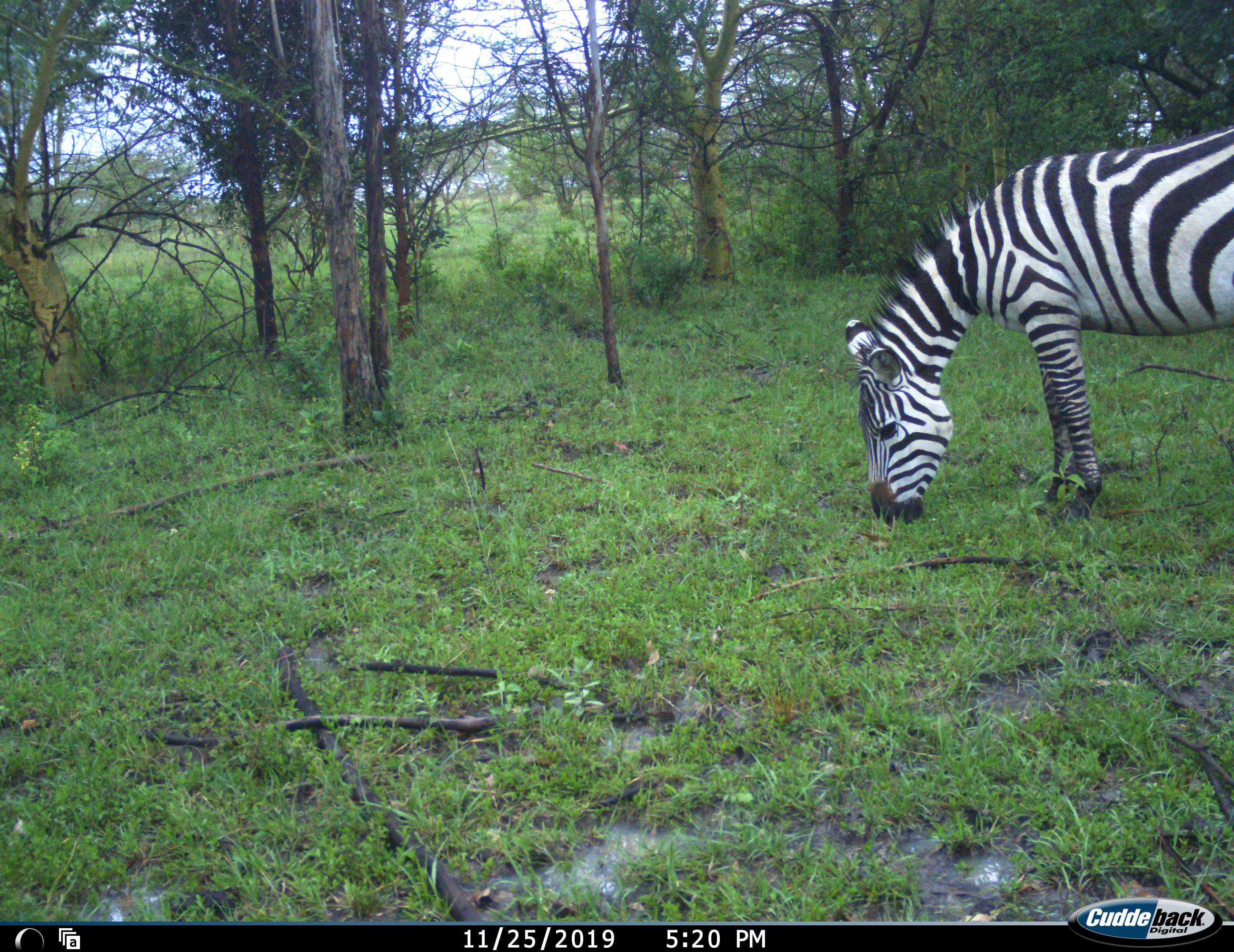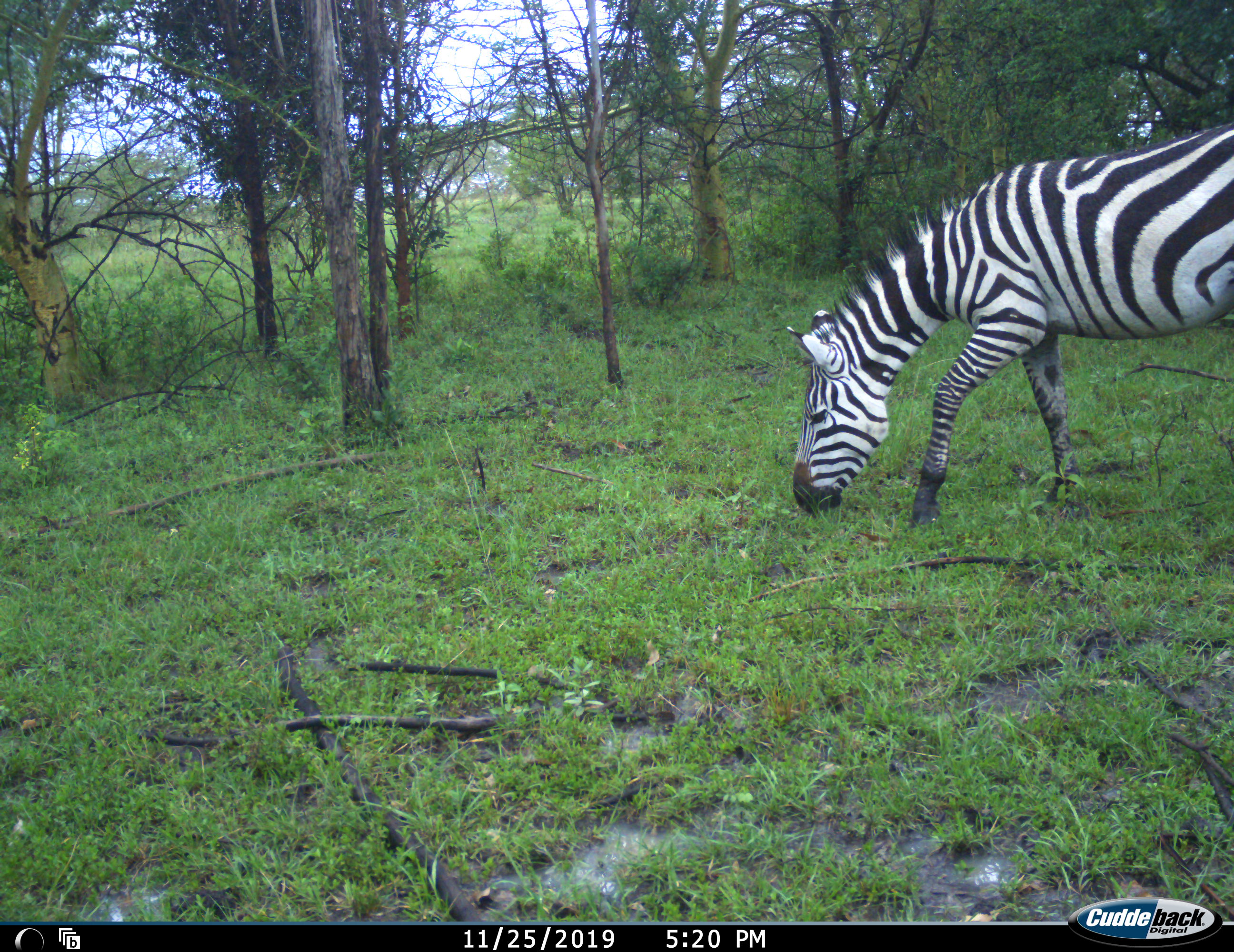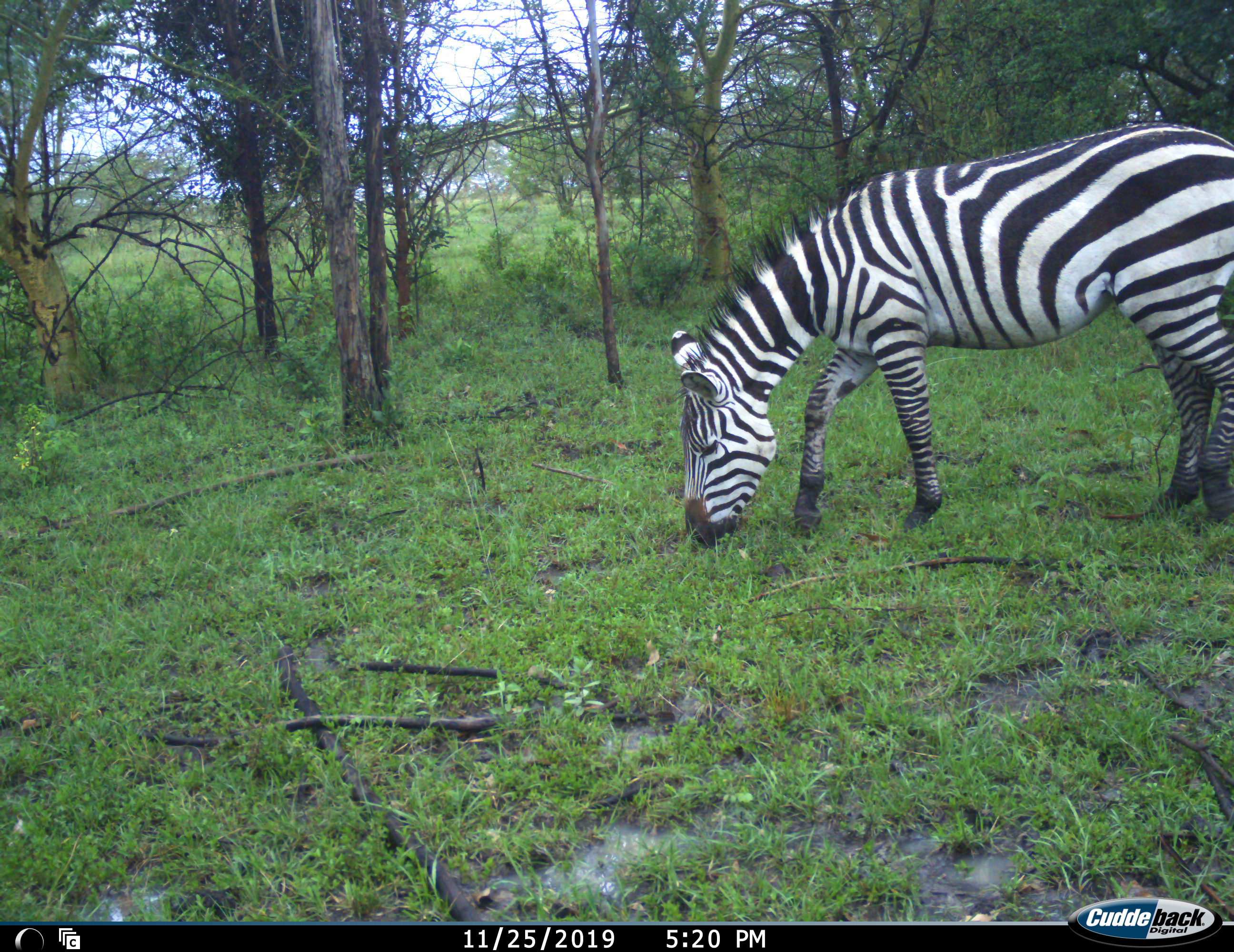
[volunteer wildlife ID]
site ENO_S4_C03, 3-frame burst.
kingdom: Animalia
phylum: Chordata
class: Mammalia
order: Perissodactyla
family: Equidae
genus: Equus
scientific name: Equus quagga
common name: plains zebra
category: zebraplains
Zebraplains (plains zebra) (Equus quagga), count 1. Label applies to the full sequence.